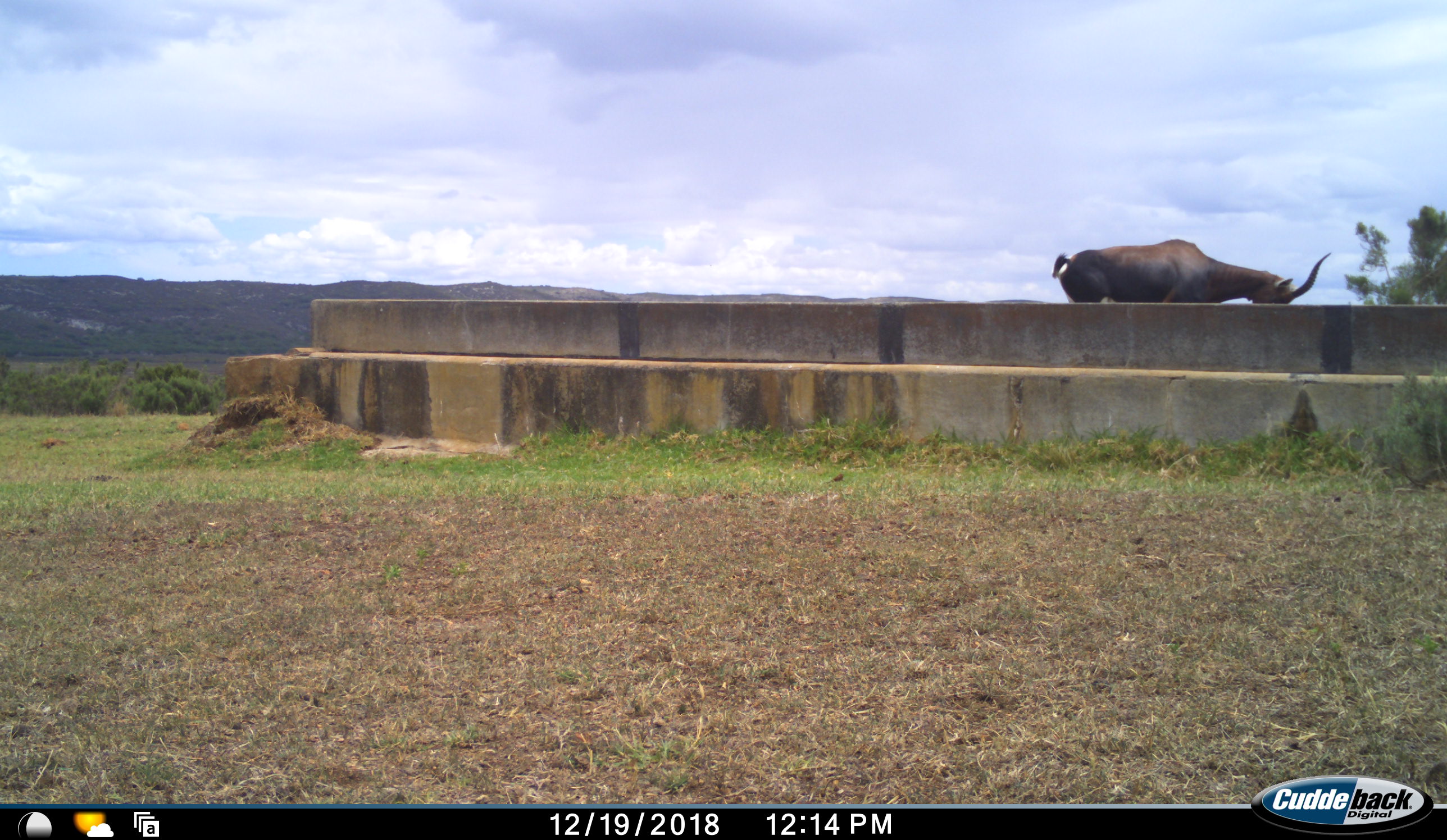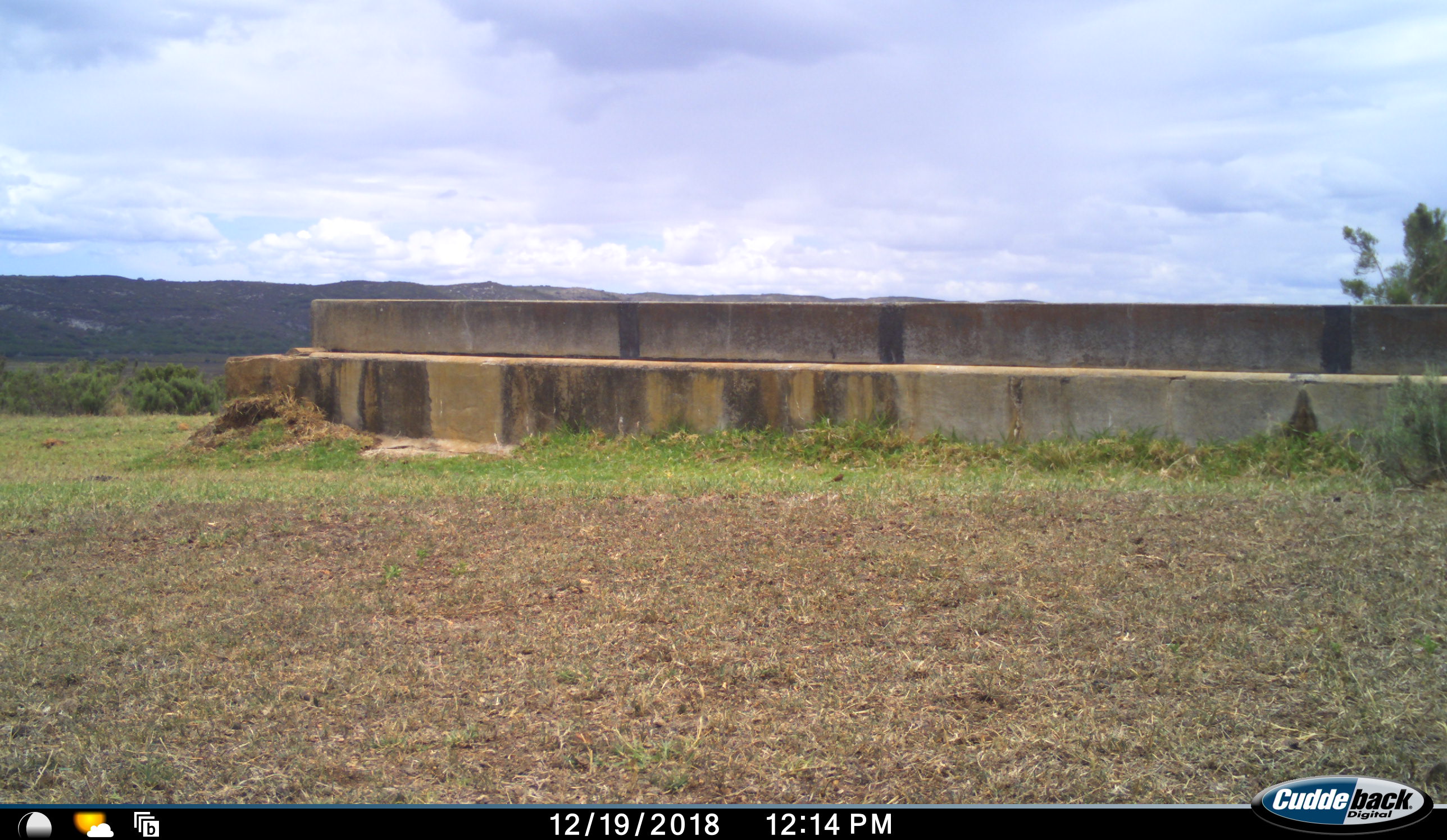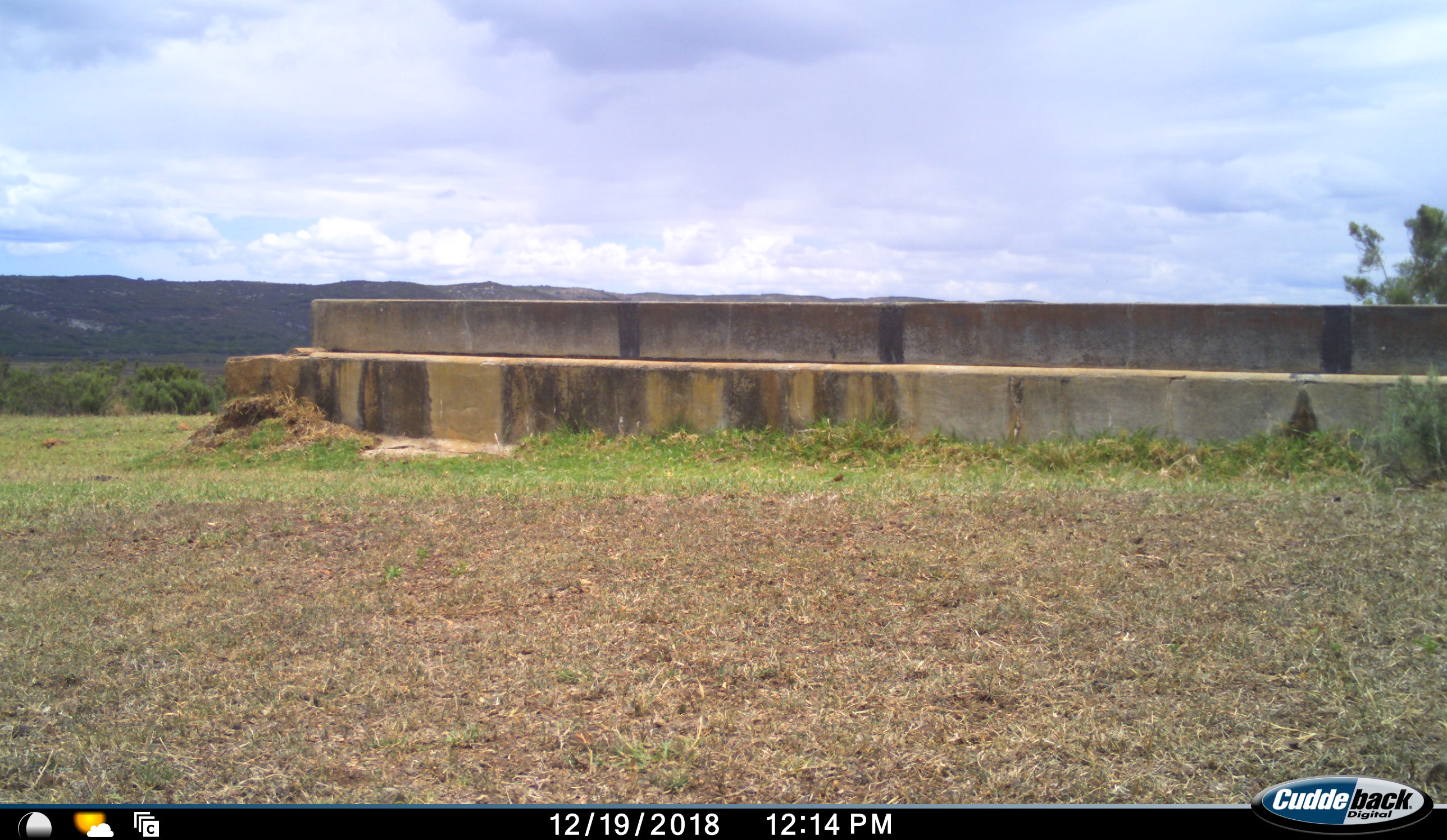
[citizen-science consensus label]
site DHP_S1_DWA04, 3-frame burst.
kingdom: Animalia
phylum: Chordata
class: Mammalia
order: Artiodactyla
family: Bovidae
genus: Damaliscus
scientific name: Damaliscus pygargus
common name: bontebok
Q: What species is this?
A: Bontebok (Damaliscus pygargus).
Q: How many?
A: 1.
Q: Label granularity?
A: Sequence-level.